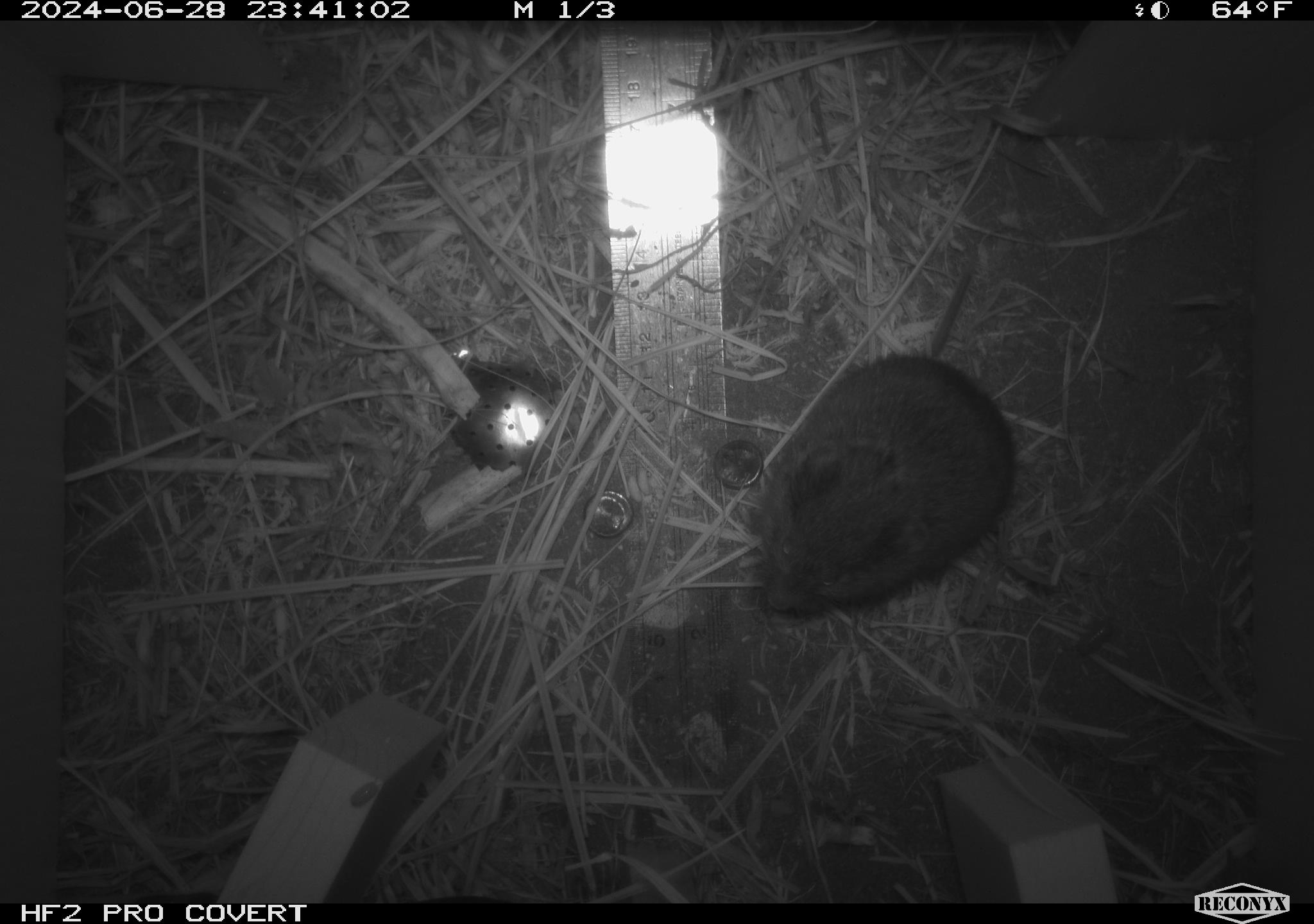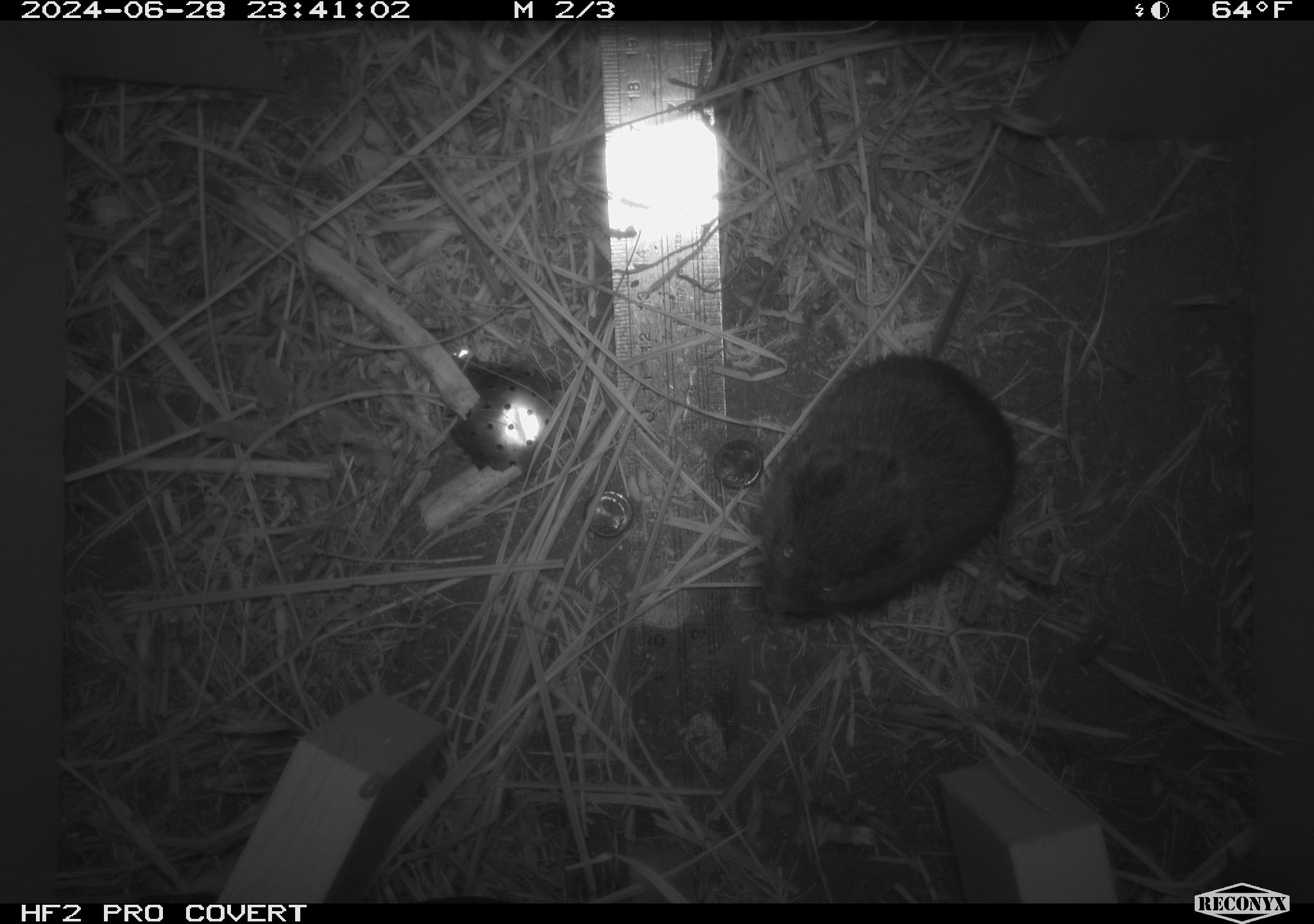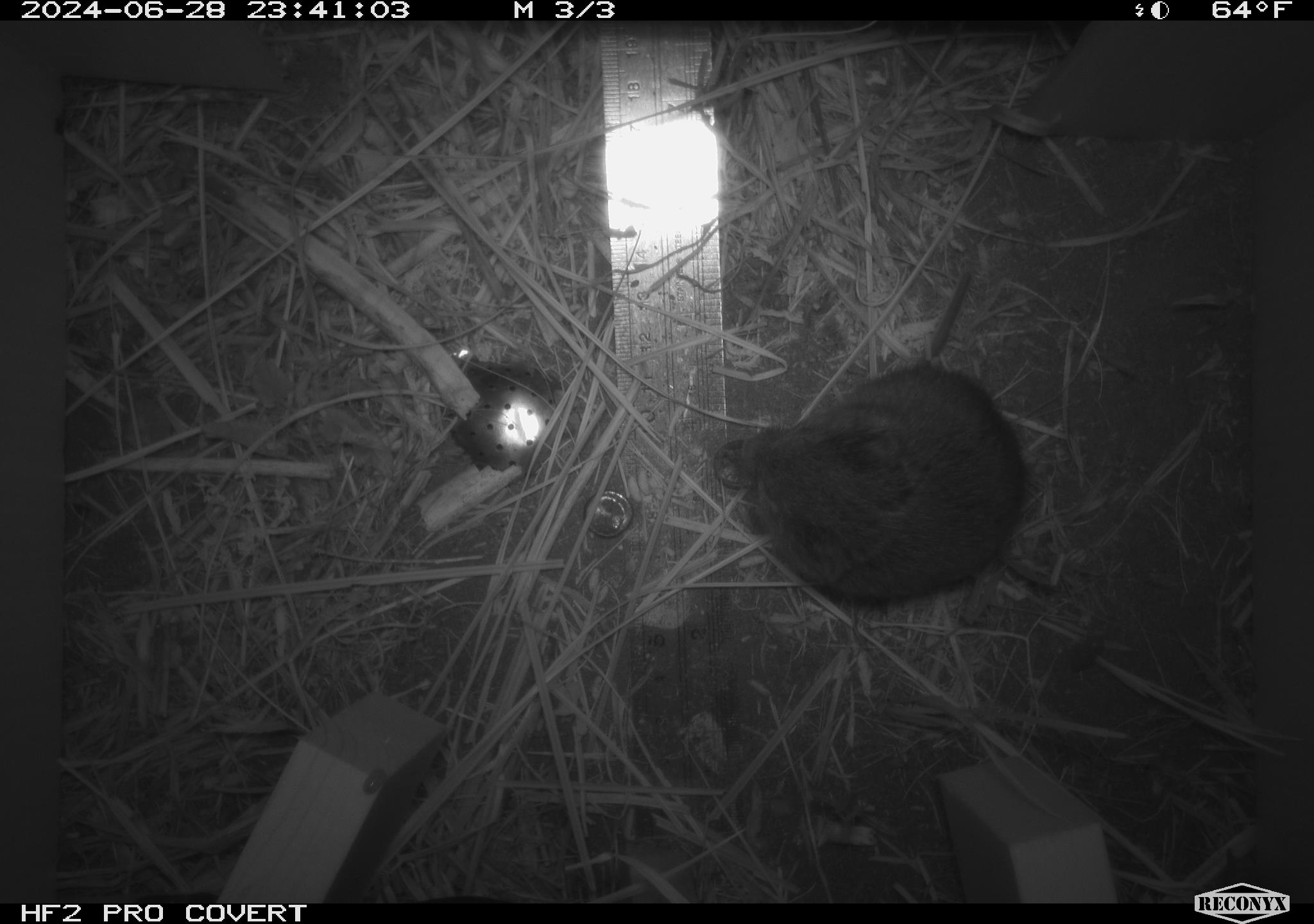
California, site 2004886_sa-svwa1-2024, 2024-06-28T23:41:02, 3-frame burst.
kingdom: Animalia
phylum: Chordata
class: Mammalia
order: Rodentia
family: Cricetidae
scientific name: Arvicolinae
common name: voles, lemmings, and muskrats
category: arvicolinae subfamily